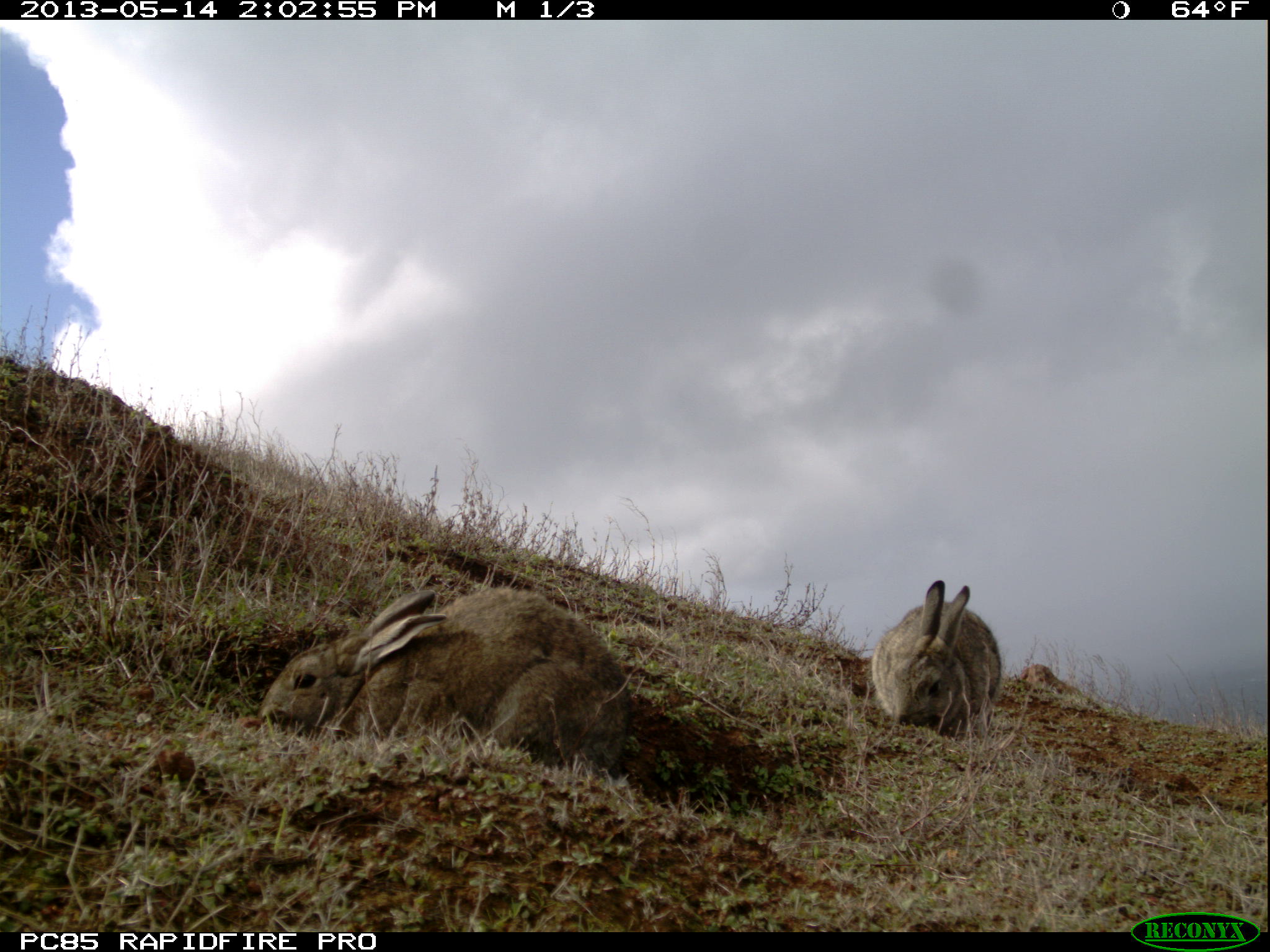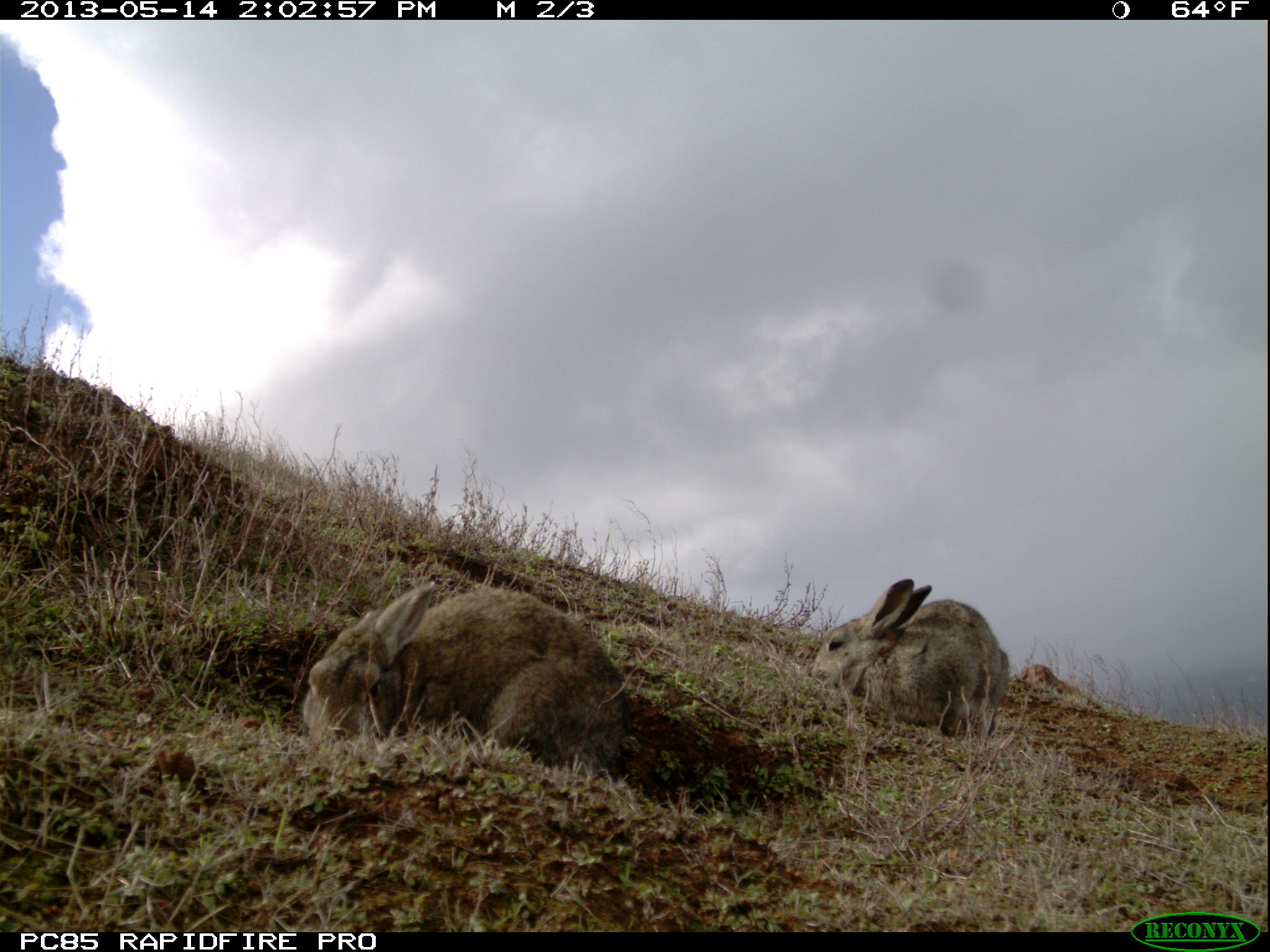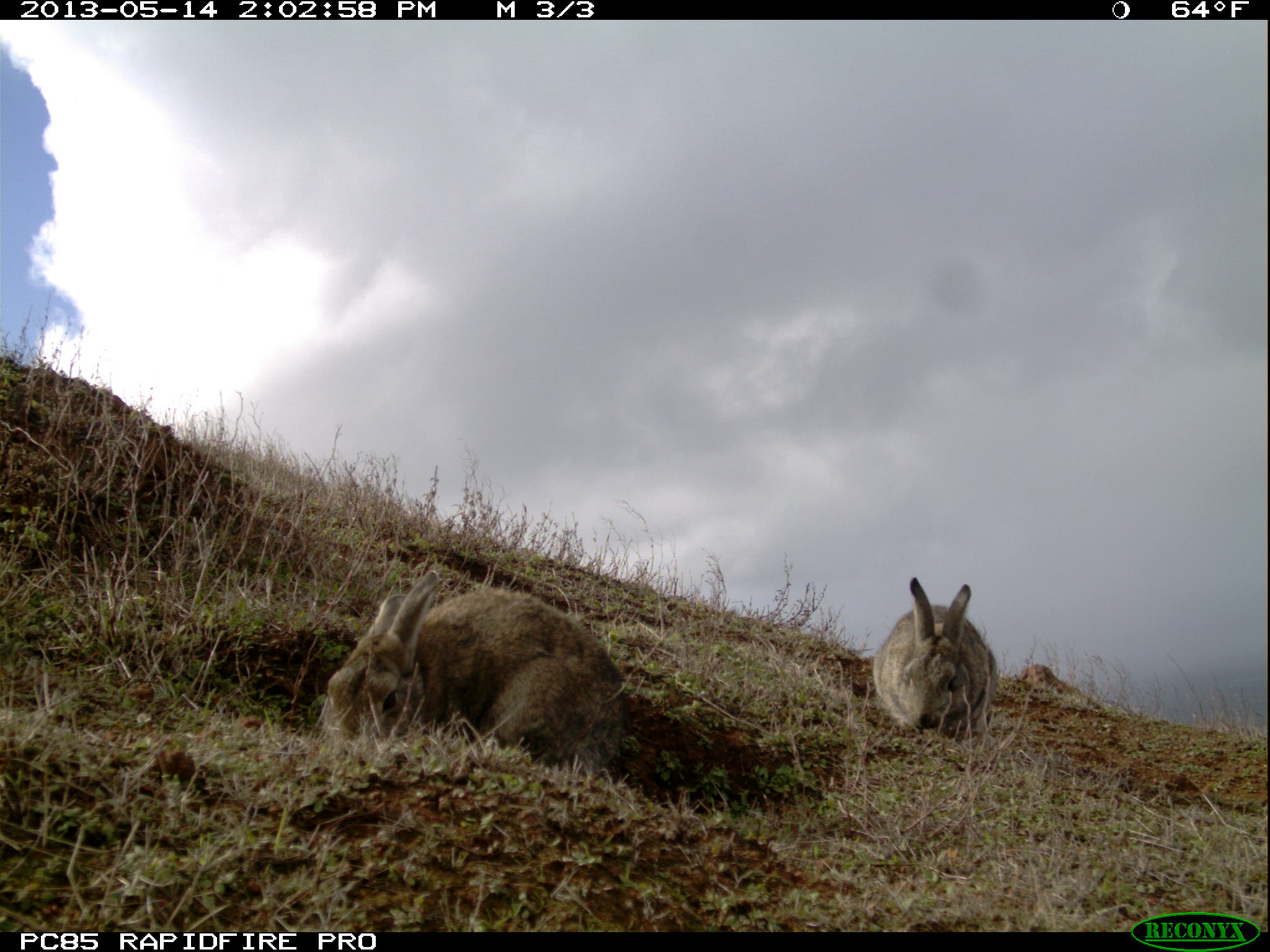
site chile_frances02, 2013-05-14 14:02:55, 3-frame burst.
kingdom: Animalia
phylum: Chordata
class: Mammalia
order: Lagomorpha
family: Leporidae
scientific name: Leporidae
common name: rabbits and hares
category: rabbit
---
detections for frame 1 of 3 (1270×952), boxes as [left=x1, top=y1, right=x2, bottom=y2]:
rabbit: [left=251, top=581, right=635, bottom=778]; [left=863, top=580, right=1002, bottom=744]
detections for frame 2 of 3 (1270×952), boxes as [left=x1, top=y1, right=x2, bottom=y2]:
rabbit: [left=293, top=581, right=636, bottom=775]; [left=801, top=578, right=1009, bottom=749]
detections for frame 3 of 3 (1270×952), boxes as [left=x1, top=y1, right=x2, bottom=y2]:
rabbit: [left=314, top=573, right=632, bottom=779]; [left=864, top=578, right=994, bottom=745]